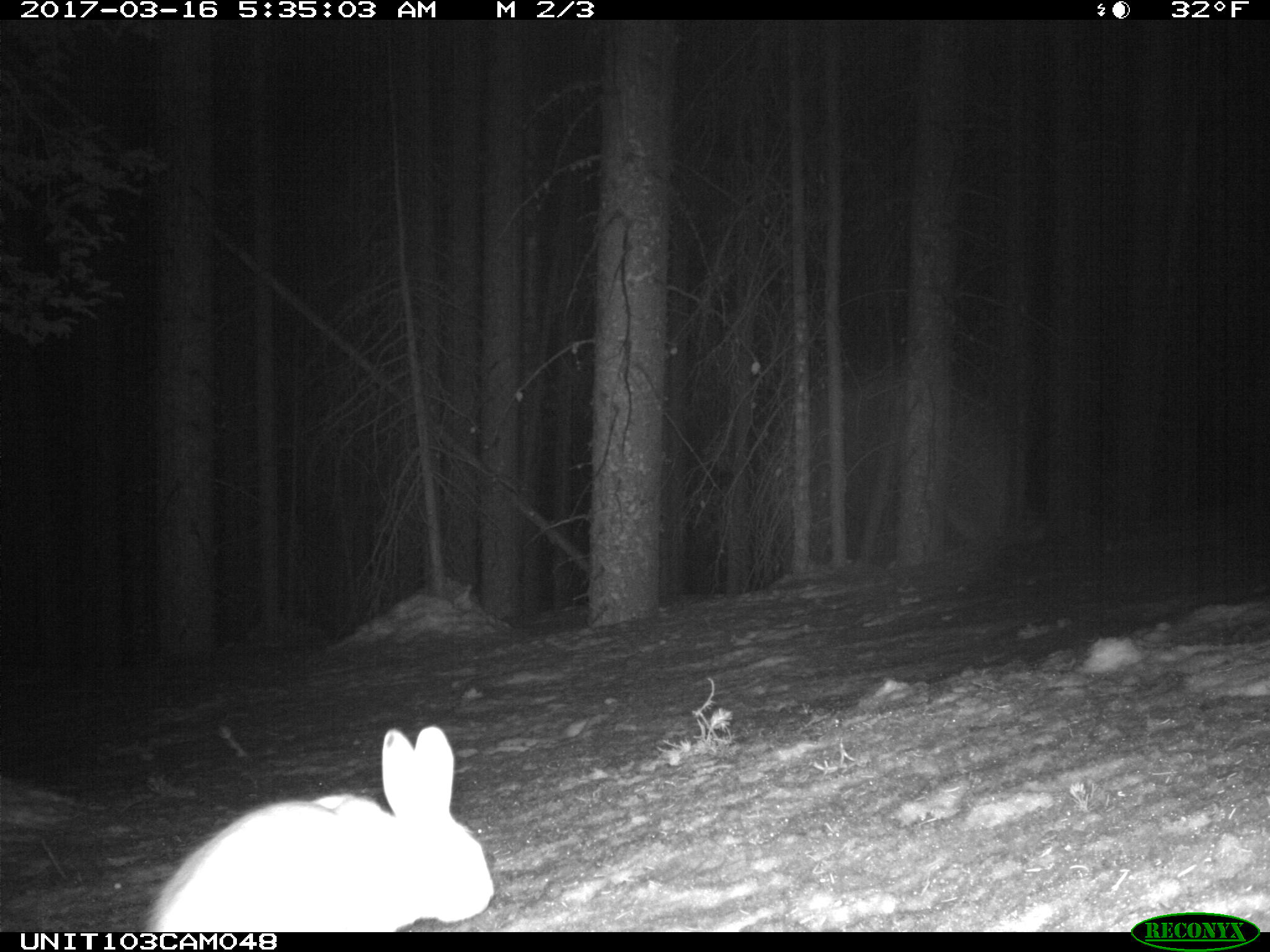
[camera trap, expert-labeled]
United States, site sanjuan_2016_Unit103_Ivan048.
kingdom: Animalia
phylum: Chordata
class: Mammalia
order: Lagomorpha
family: Leporidae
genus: Lepus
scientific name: Lepus americanus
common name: snowshoe hare